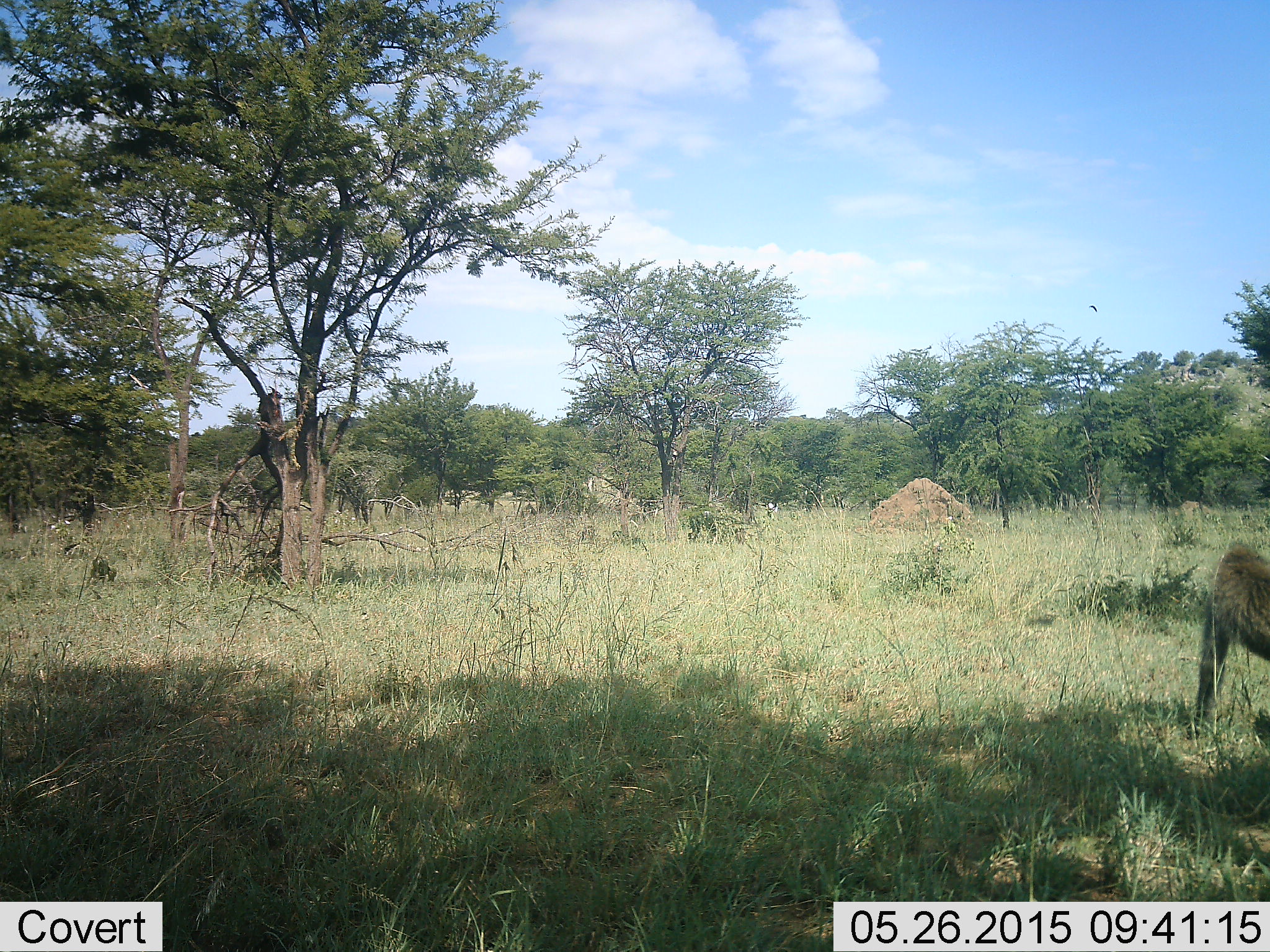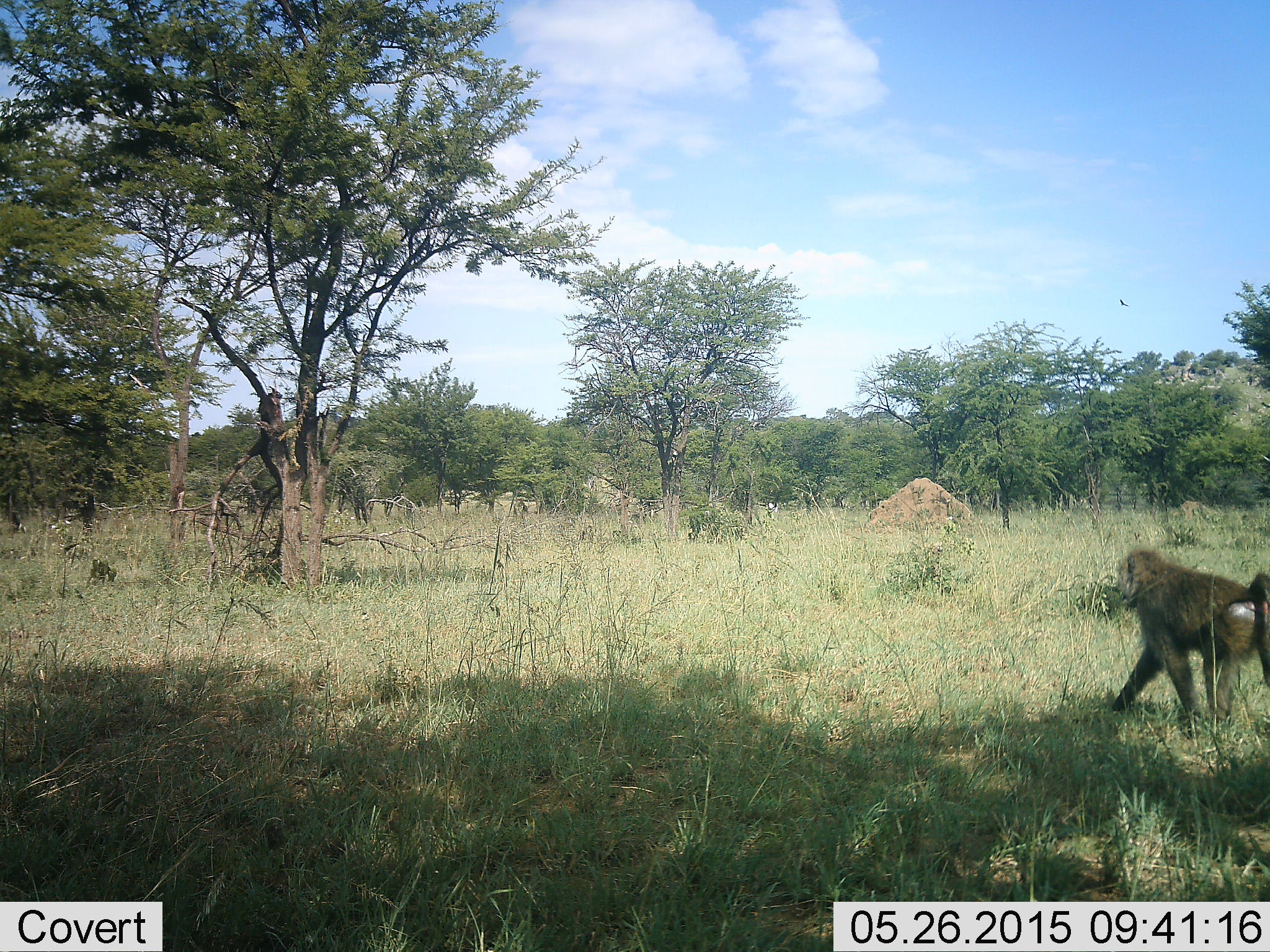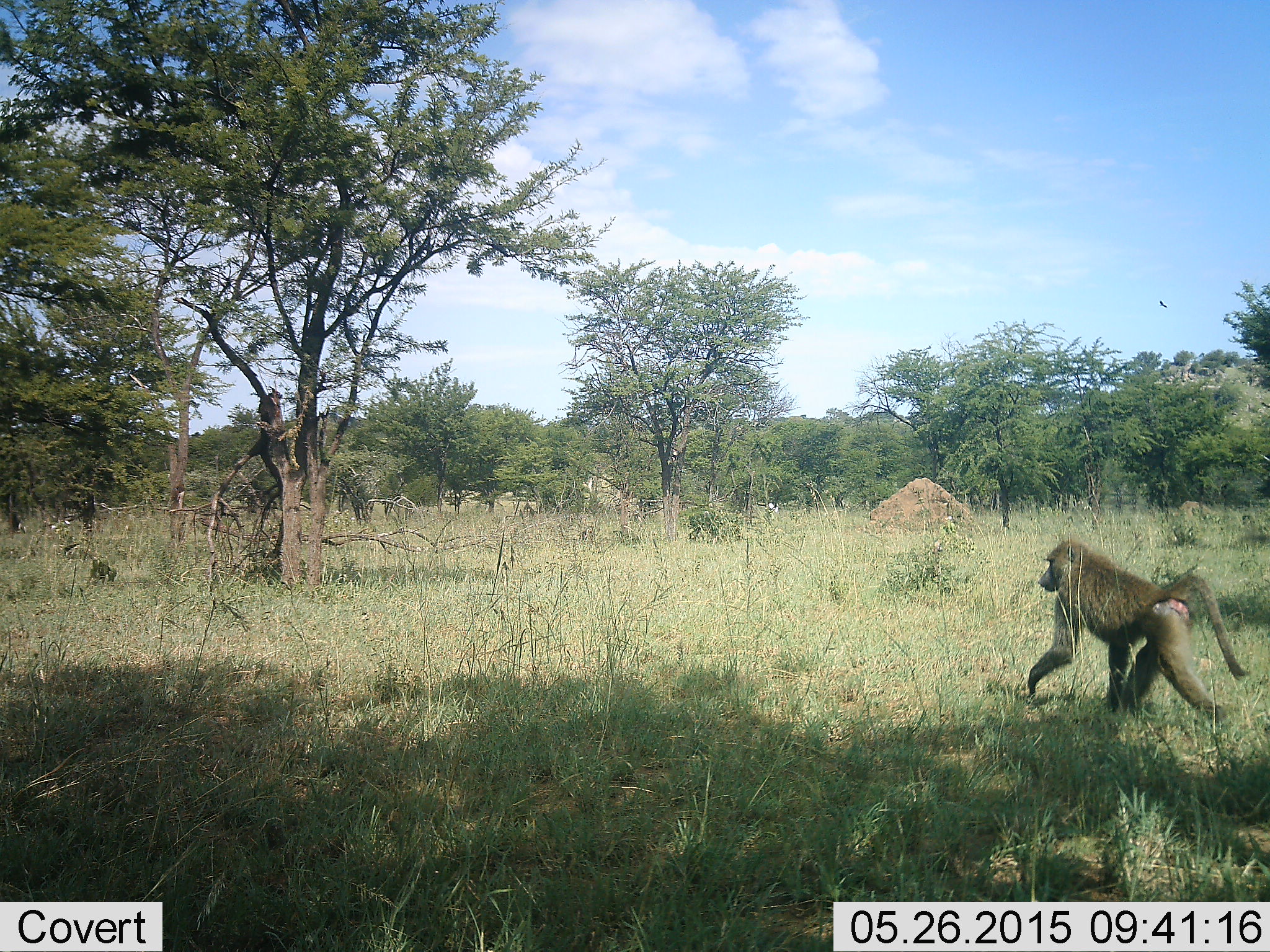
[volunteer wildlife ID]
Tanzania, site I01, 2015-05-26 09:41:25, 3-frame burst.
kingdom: Animalia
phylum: Chordata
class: Mammalia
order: Primates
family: Cercopithecidae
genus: Papio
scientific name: Papio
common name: baboon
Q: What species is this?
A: Baboon (Papio).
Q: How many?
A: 1.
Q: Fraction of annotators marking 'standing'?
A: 0%.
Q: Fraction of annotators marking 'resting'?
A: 0%.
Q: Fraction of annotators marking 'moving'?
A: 100%.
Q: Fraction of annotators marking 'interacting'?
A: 0%.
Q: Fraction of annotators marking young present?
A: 0%.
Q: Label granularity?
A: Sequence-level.